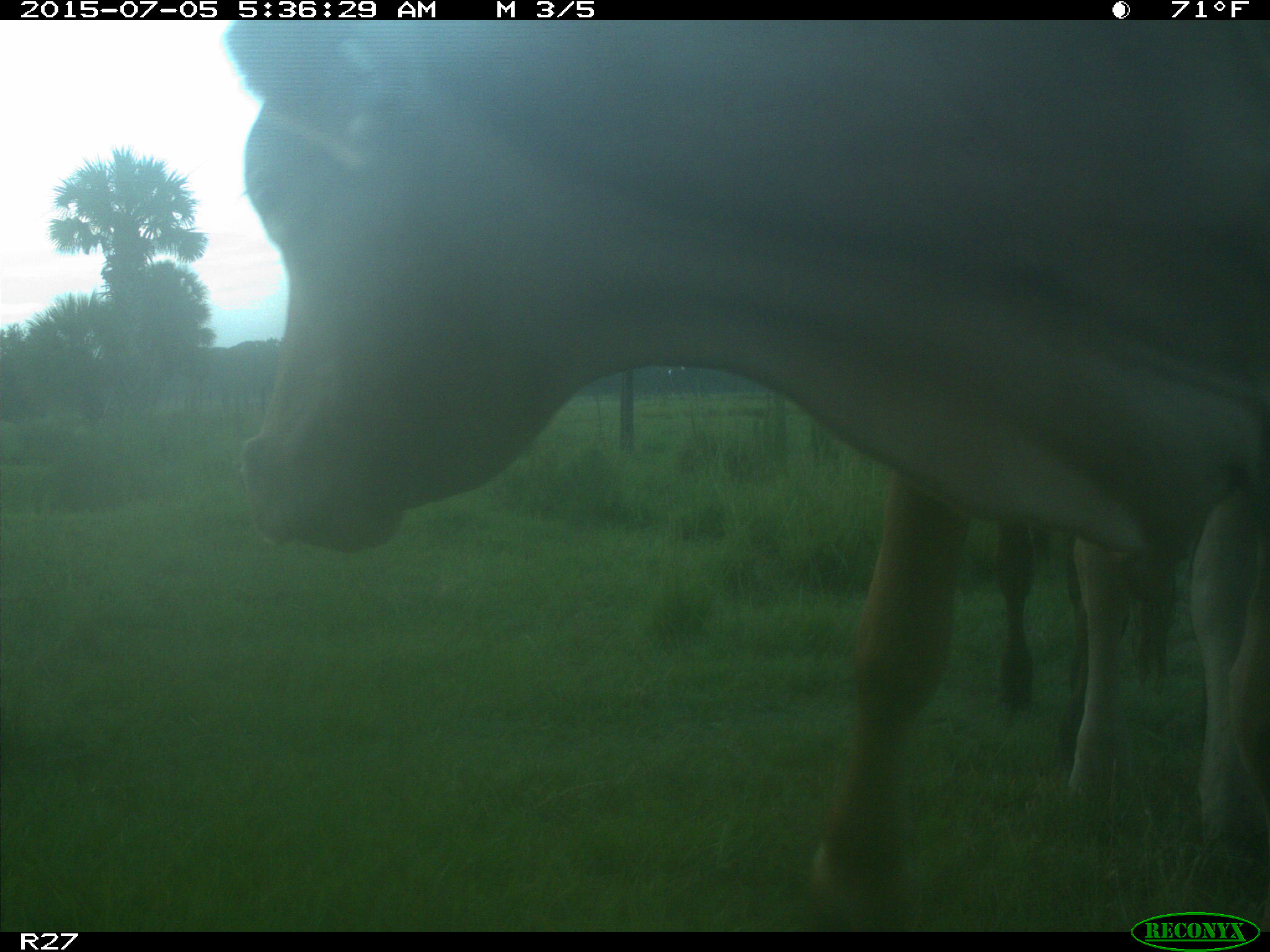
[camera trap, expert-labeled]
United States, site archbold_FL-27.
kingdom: Animalia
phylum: Chordata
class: Mammalia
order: Artiodactyla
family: Bovidae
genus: Bos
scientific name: Bos taurus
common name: domestic cow